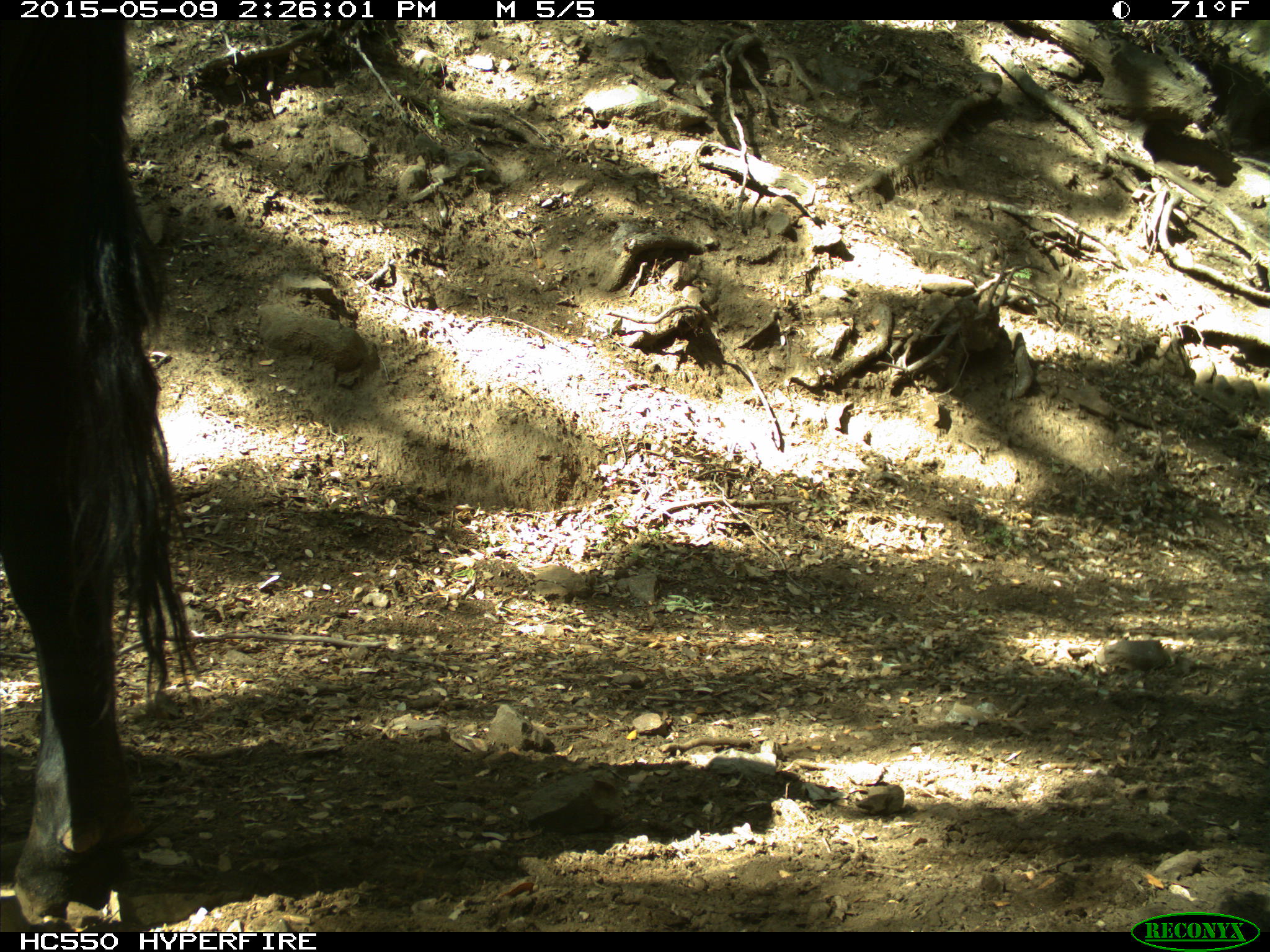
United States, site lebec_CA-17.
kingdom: Animalia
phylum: Chordata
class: Mammalia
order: Artiodactyla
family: Bovidae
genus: Bos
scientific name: Bos taurus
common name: domestic cow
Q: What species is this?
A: Bos taurus (domestic cow).